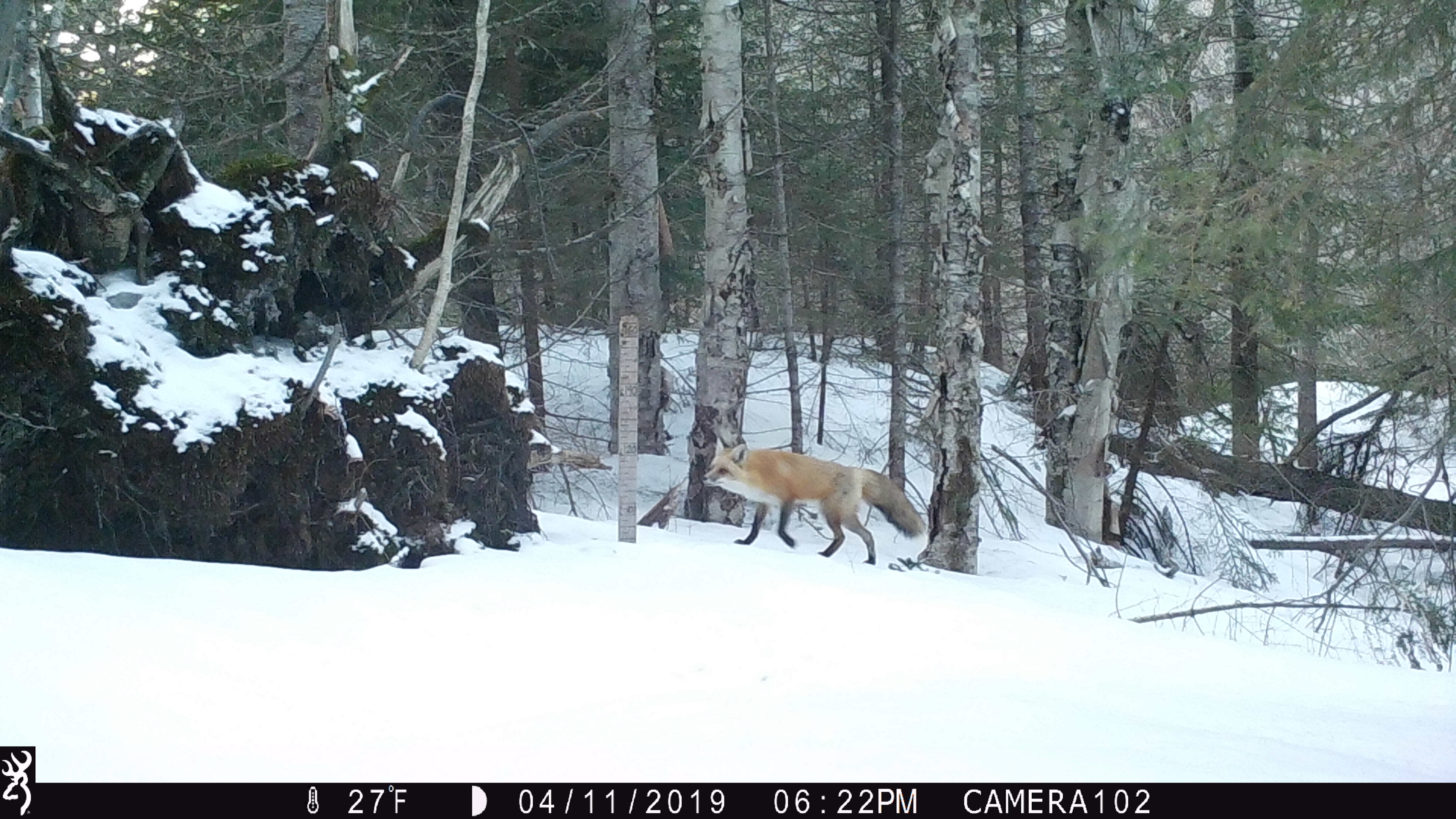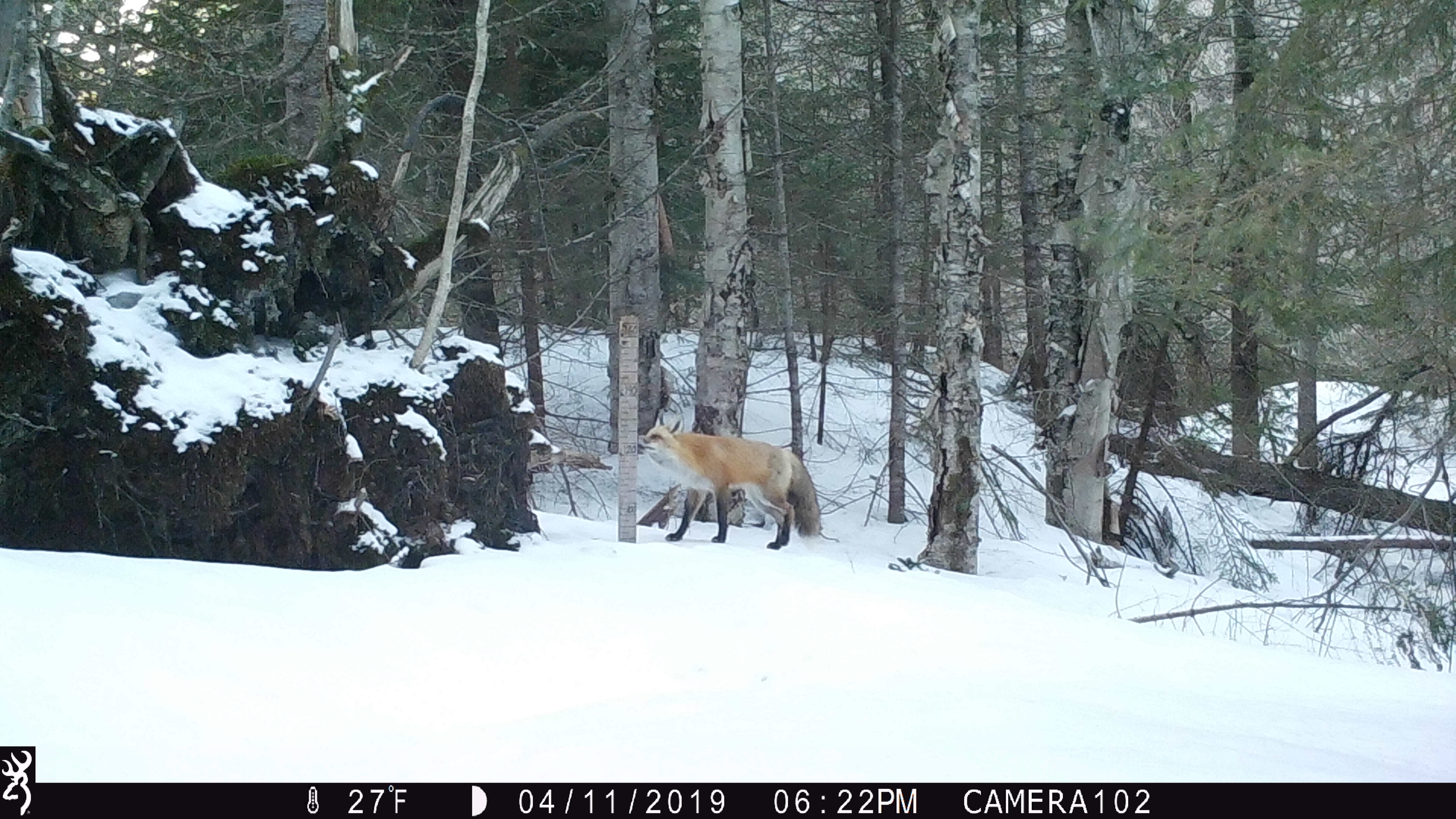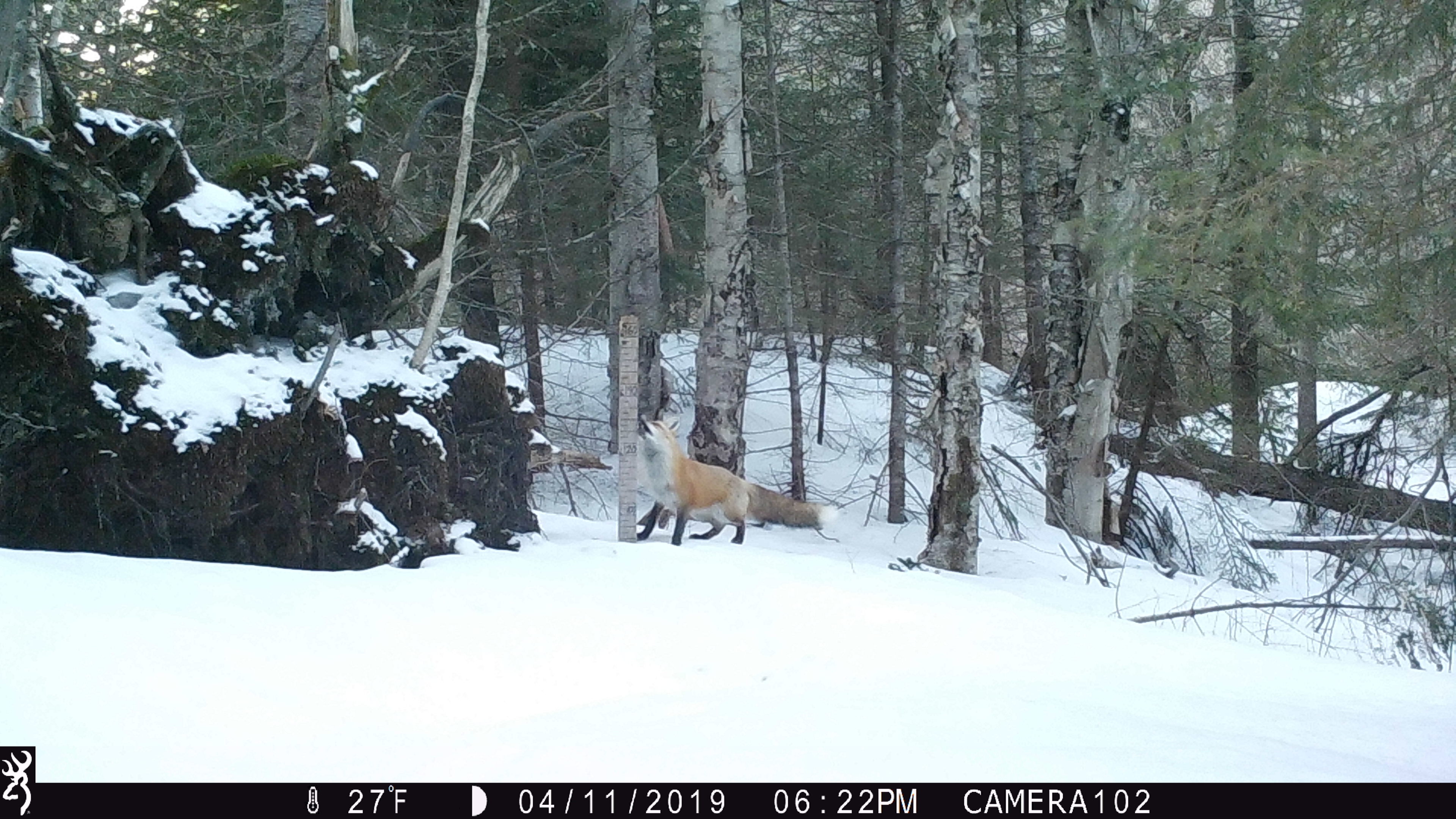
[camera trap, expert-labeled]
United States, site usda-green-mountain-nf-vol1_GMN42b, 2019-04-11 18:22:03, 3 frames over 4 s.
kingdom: Animalia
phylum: Chordata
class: Mammalia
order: Carnivora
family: Canidae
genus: Vulpes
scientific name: Vulpes vulpes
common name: red fox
Red fox (Vulpes vulpes).